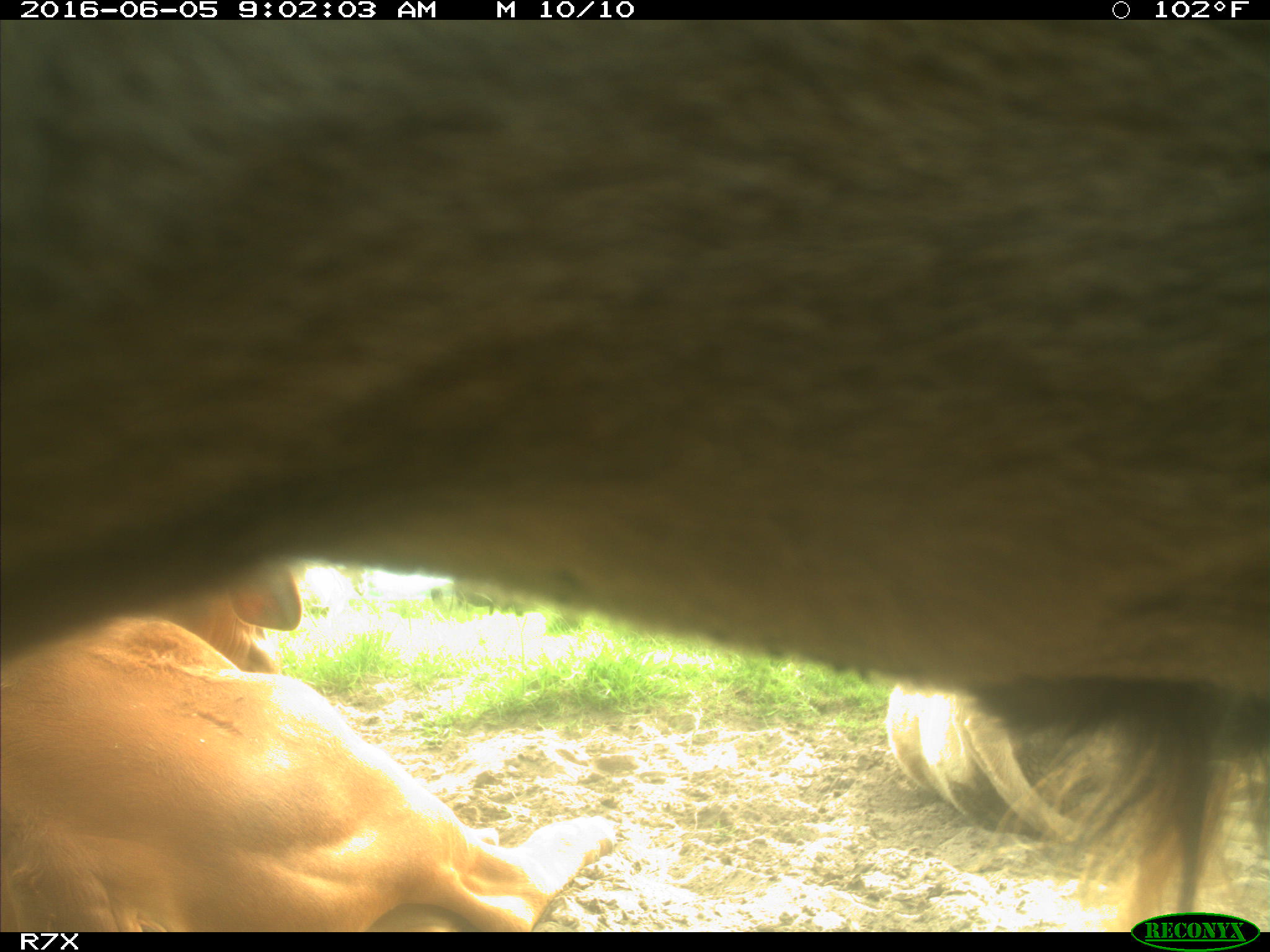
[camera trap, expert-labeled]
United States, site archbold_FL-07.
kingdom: Animalia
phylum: Chordata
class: Mammalia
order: Artiodactyla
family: Bovidae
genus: Bos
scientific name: Bos taurus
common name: domestic cow